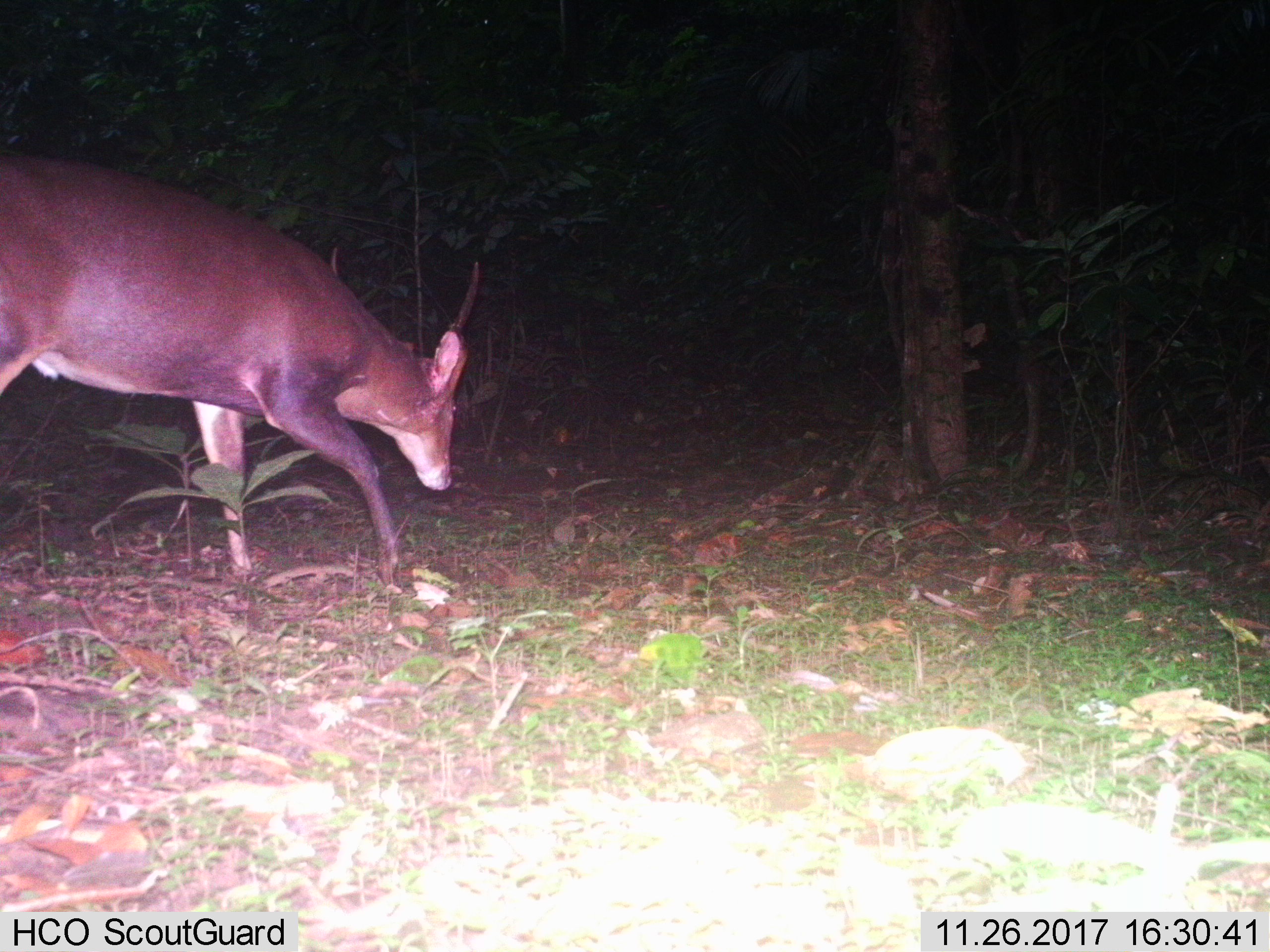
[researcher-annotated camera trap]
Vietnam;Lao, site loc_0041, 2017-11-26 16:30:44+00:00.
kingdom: Animalia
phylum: Chordata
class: Mammalia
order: Artiodactyla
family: Cervidae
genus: Muntiacus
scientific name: Muntiacus vuquangensis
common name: large-antlered muntjac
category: large antlered muntjac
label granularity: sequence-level